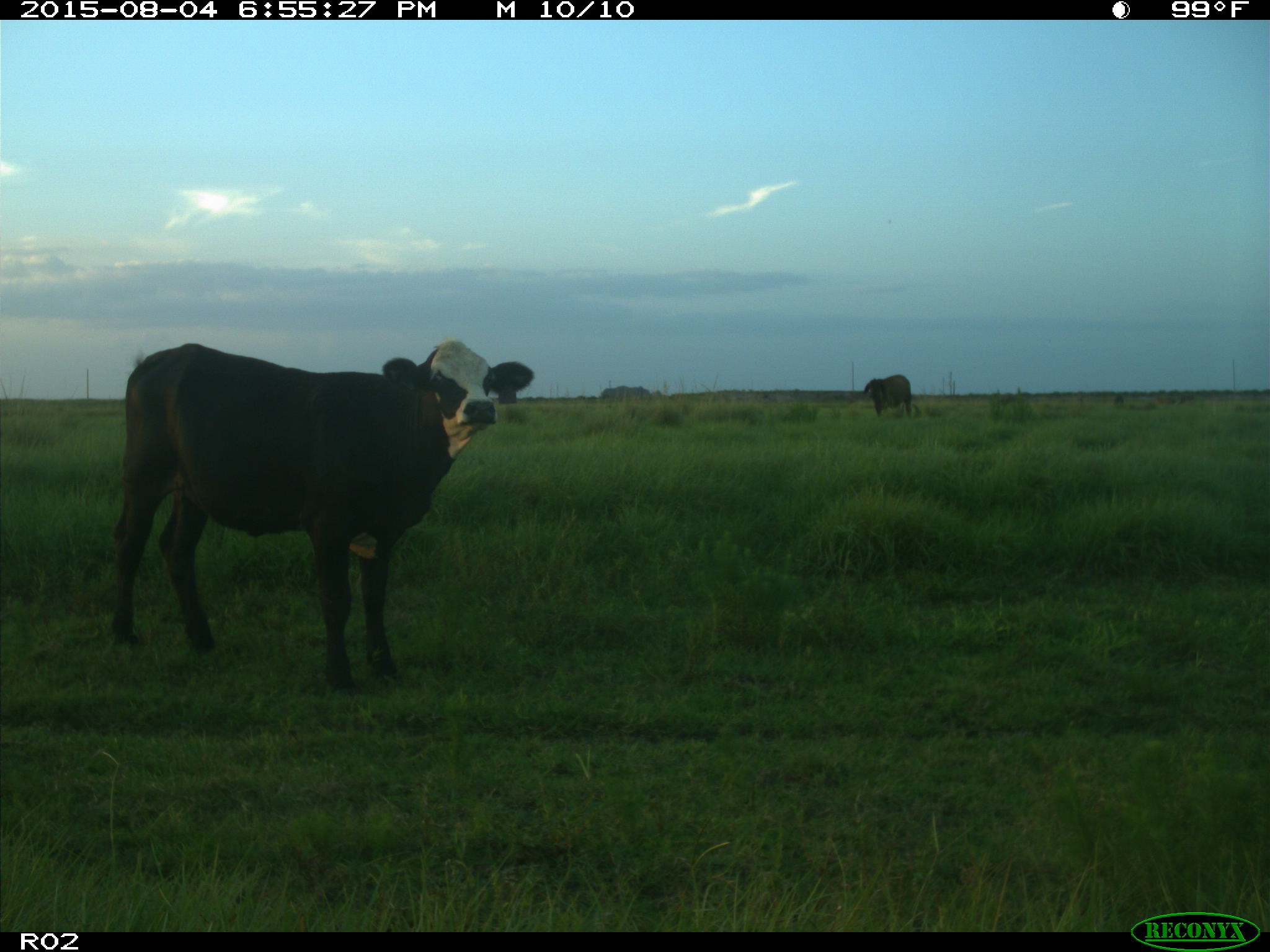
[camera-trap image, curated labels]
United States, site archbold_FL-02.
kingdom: Animalia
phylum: Chordata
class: Mammalia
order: Artiodactyla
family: Bovidae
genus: Bos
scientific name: Bos taurus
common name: domestic cow